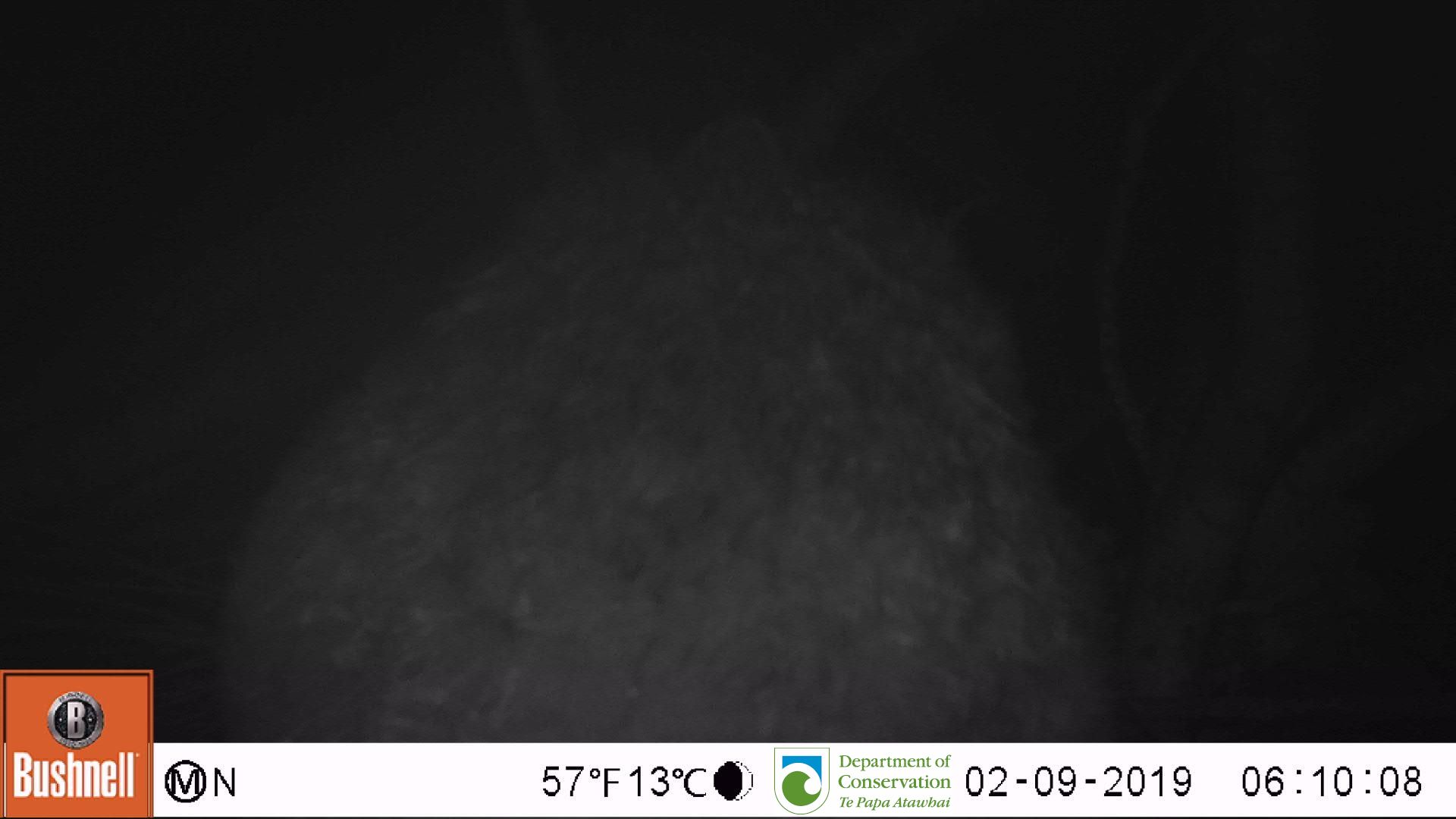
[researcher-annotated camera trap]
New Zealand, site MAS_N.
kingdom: Animalia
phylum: Chordata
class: Aves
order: Sphenisciformes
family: Spheniscidae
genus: Megadyptes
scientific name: Megadyptes antipodes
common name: yellow-eyed penguin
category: yellow eyed penguin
Yellow eyed penguin (yellow-eyed penguin) (Megadyptes antipodes).